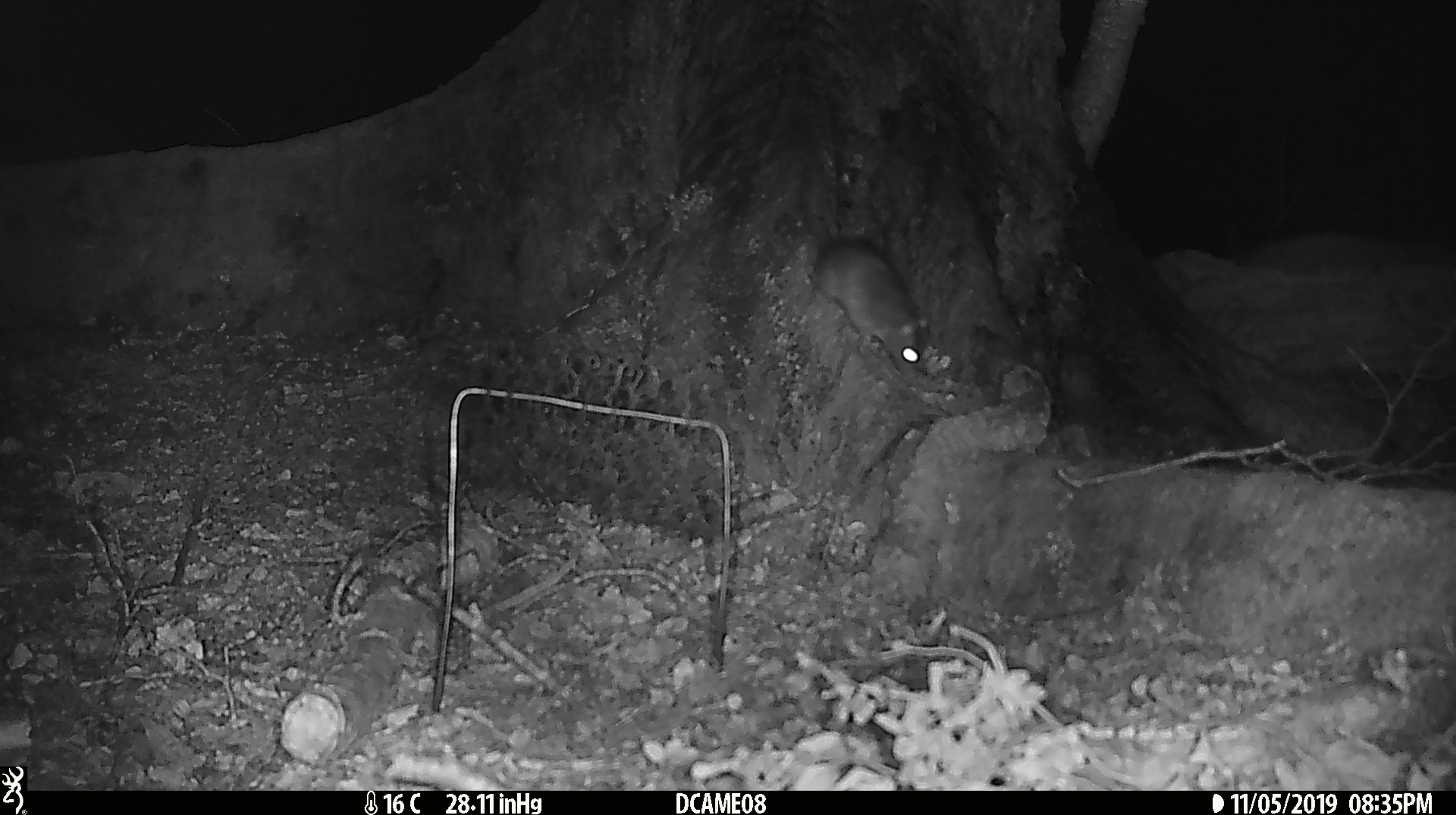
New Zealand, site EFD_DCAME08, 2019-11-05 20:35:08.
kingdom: Animalia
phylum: Chordata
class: Mammalia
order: Rodentia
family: Muridae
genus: Rattus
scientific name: Rattus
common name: rat